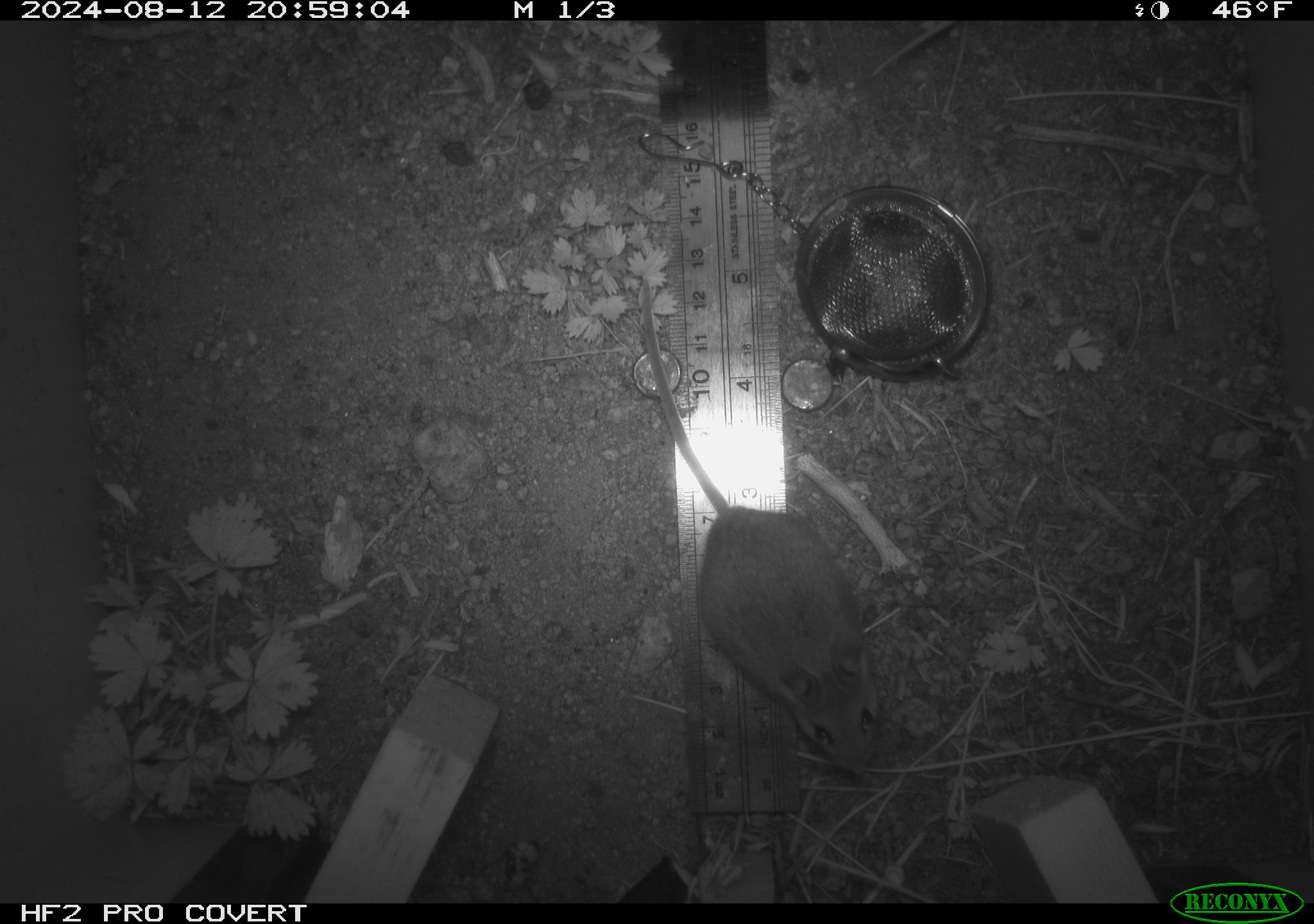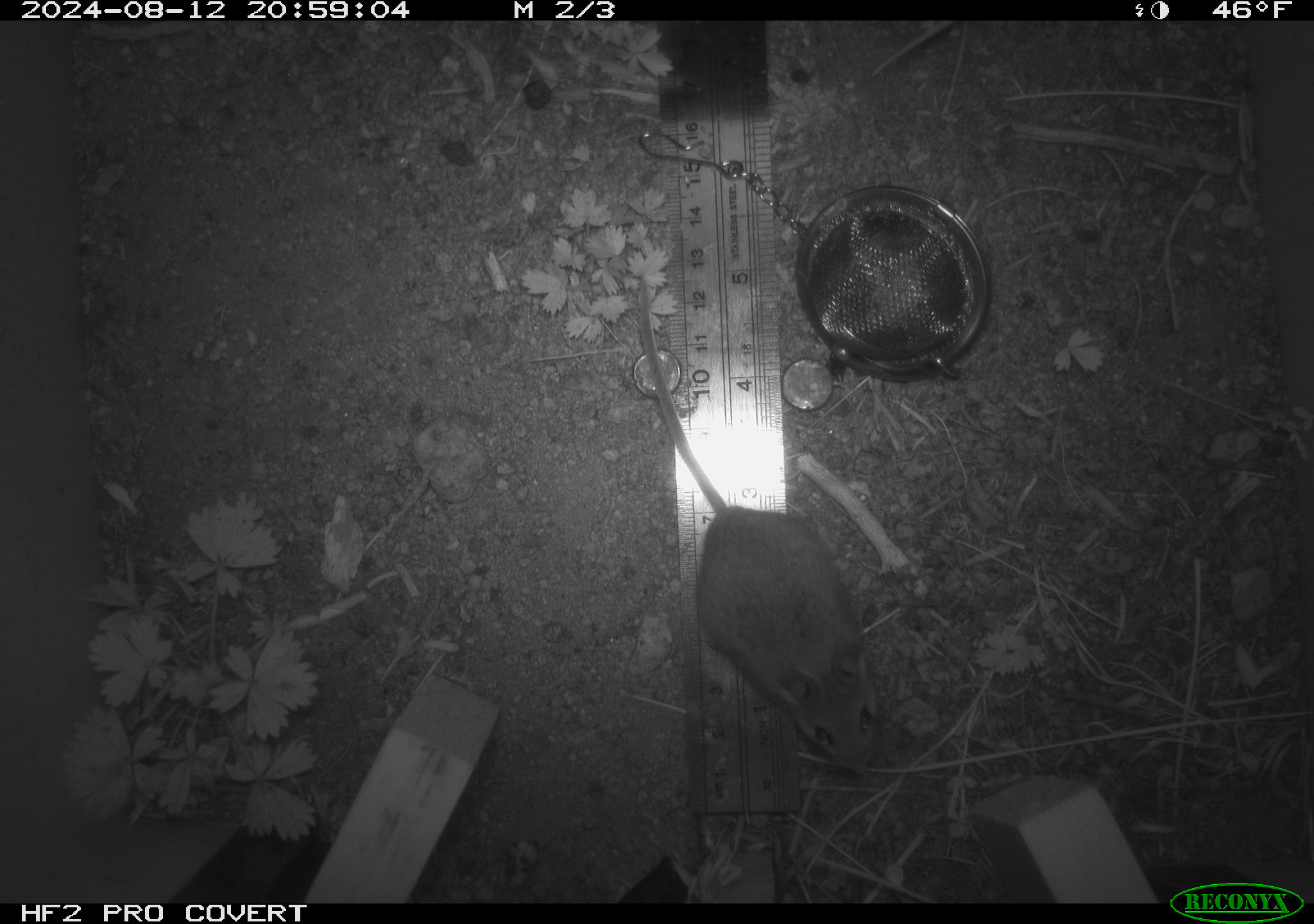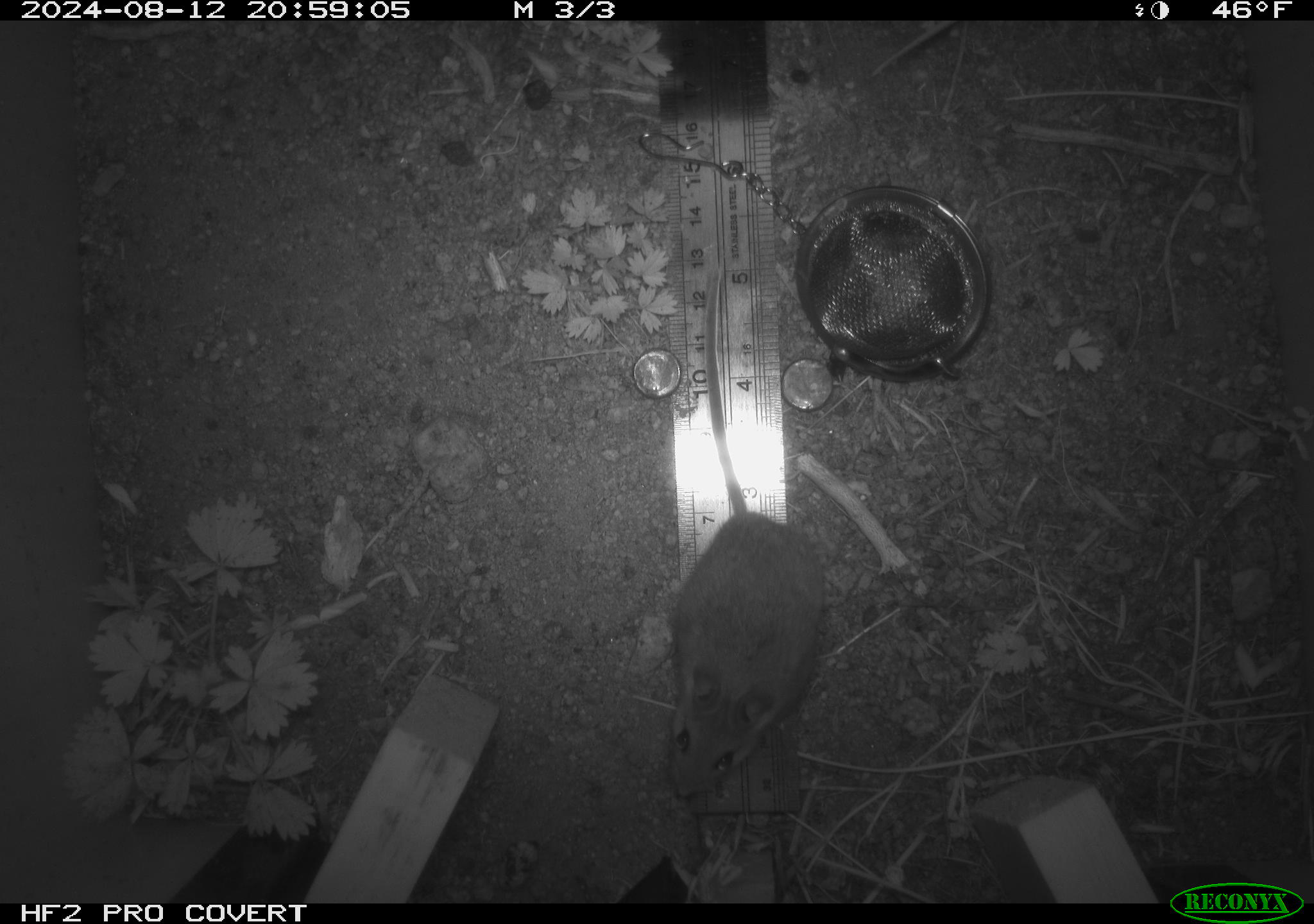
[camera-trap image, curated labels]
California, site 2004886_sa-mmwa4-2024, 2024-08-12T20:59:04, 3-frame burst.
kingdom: Animalia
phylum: Chordata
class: Mammalia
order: Rodentia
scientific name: Rodentia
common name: mouse species